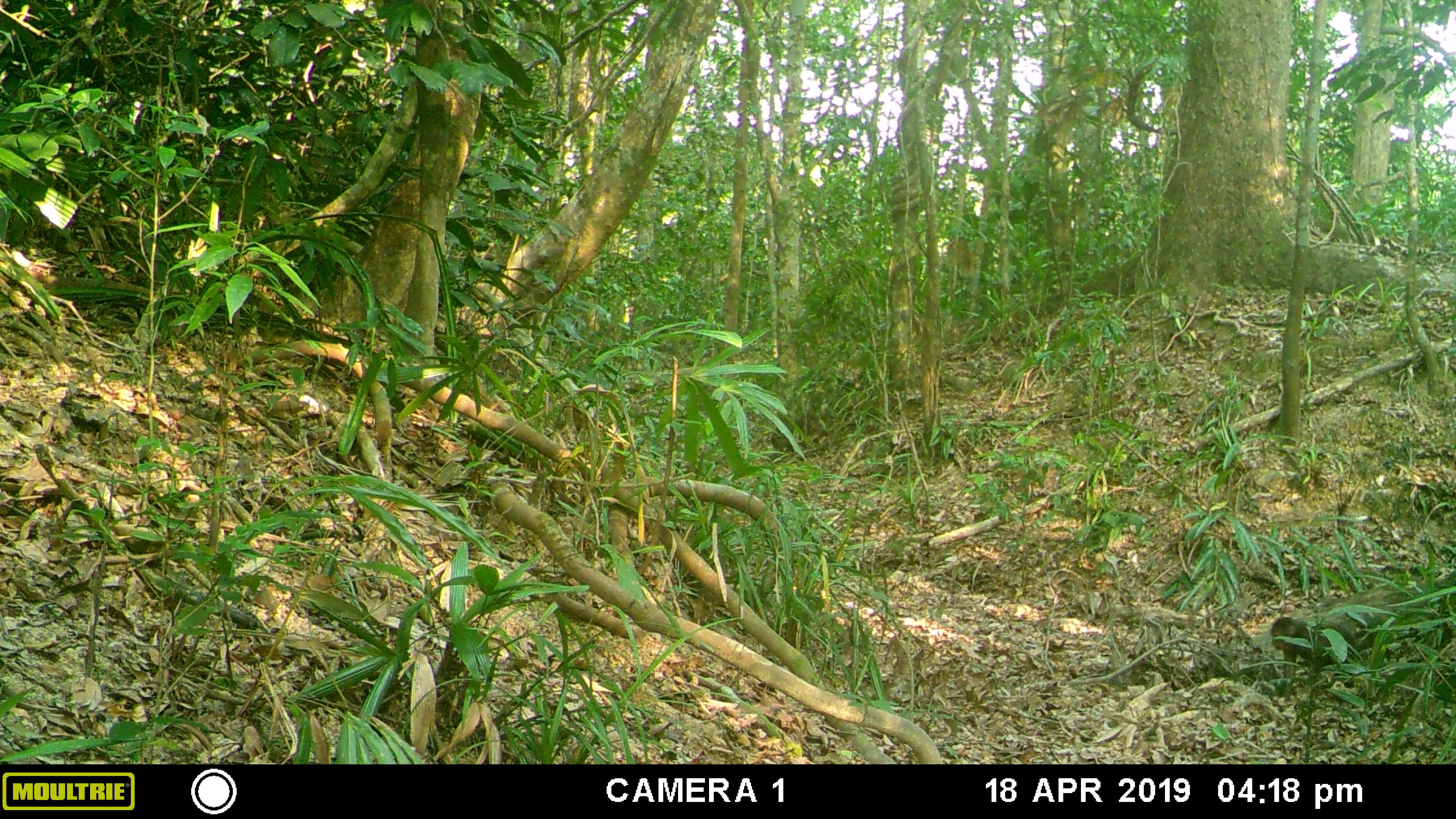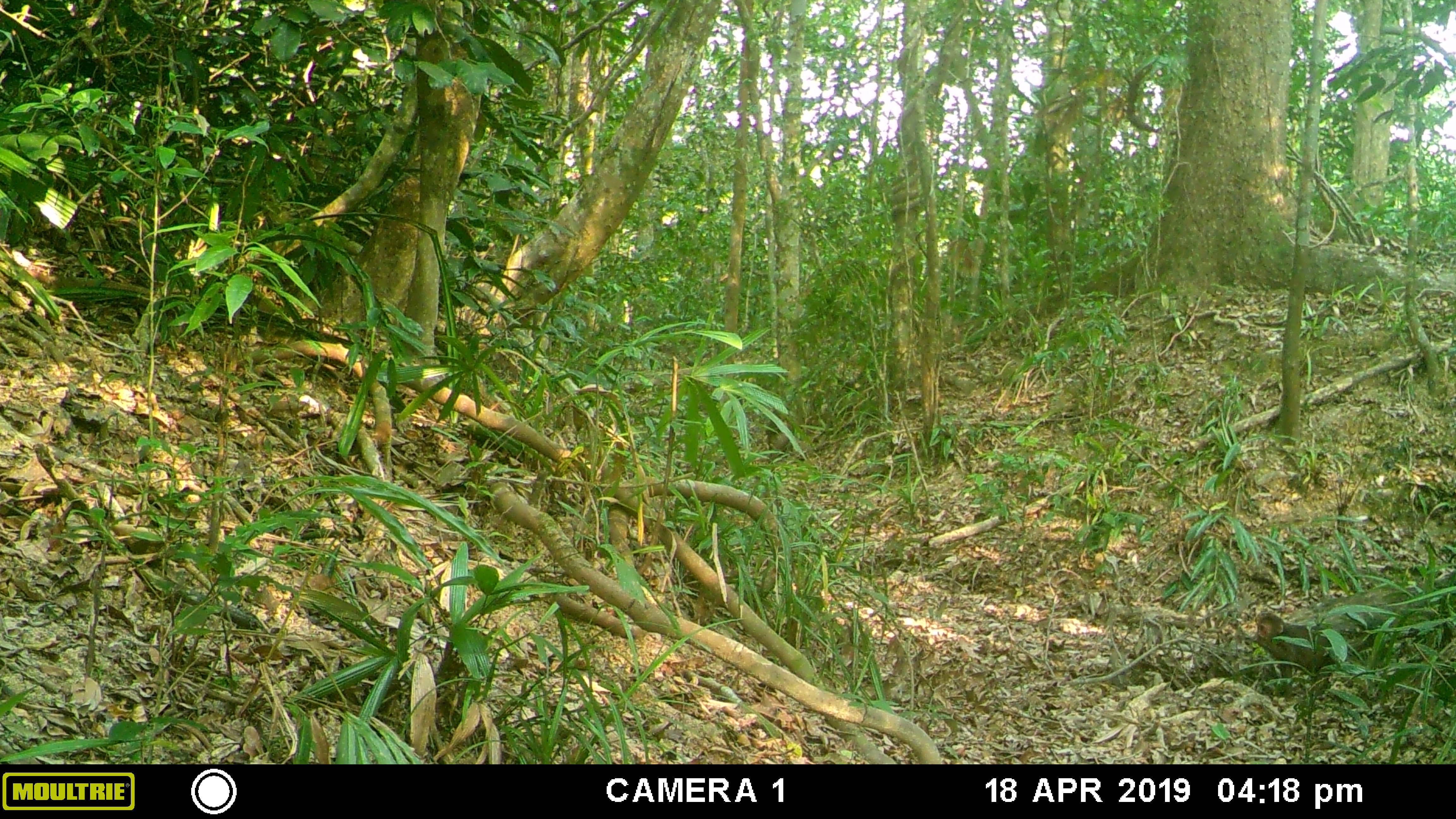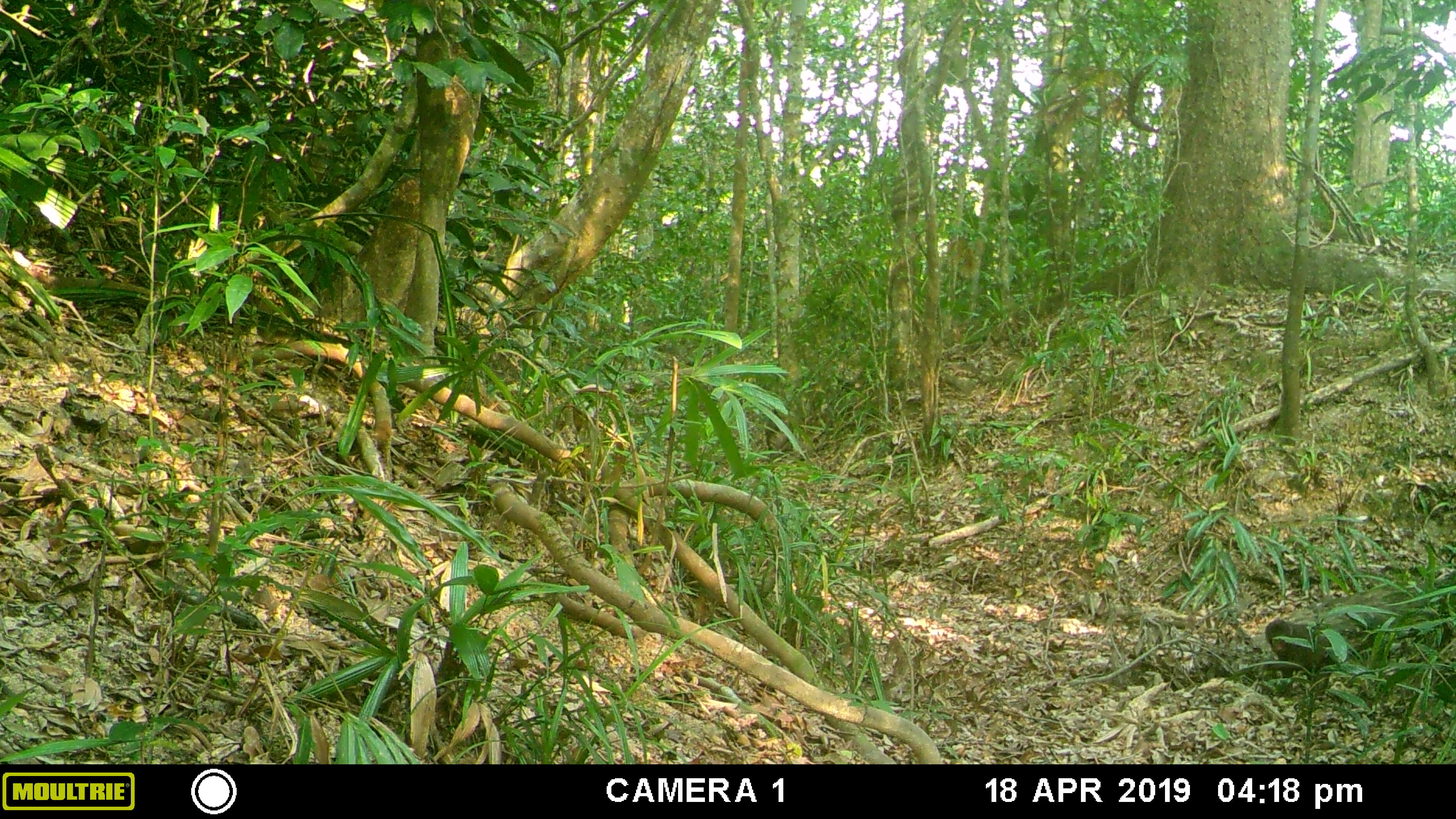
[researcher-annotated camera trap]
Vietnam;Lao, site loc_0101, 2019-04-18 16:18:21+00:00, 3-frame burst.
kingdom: Animalia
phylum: Chordata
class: Mammalia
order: Primates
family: Cercopithecidae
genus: Macaca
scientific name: Macaca arctoides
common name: stump-tailed macaque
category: stump tailed macaque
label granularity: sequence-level